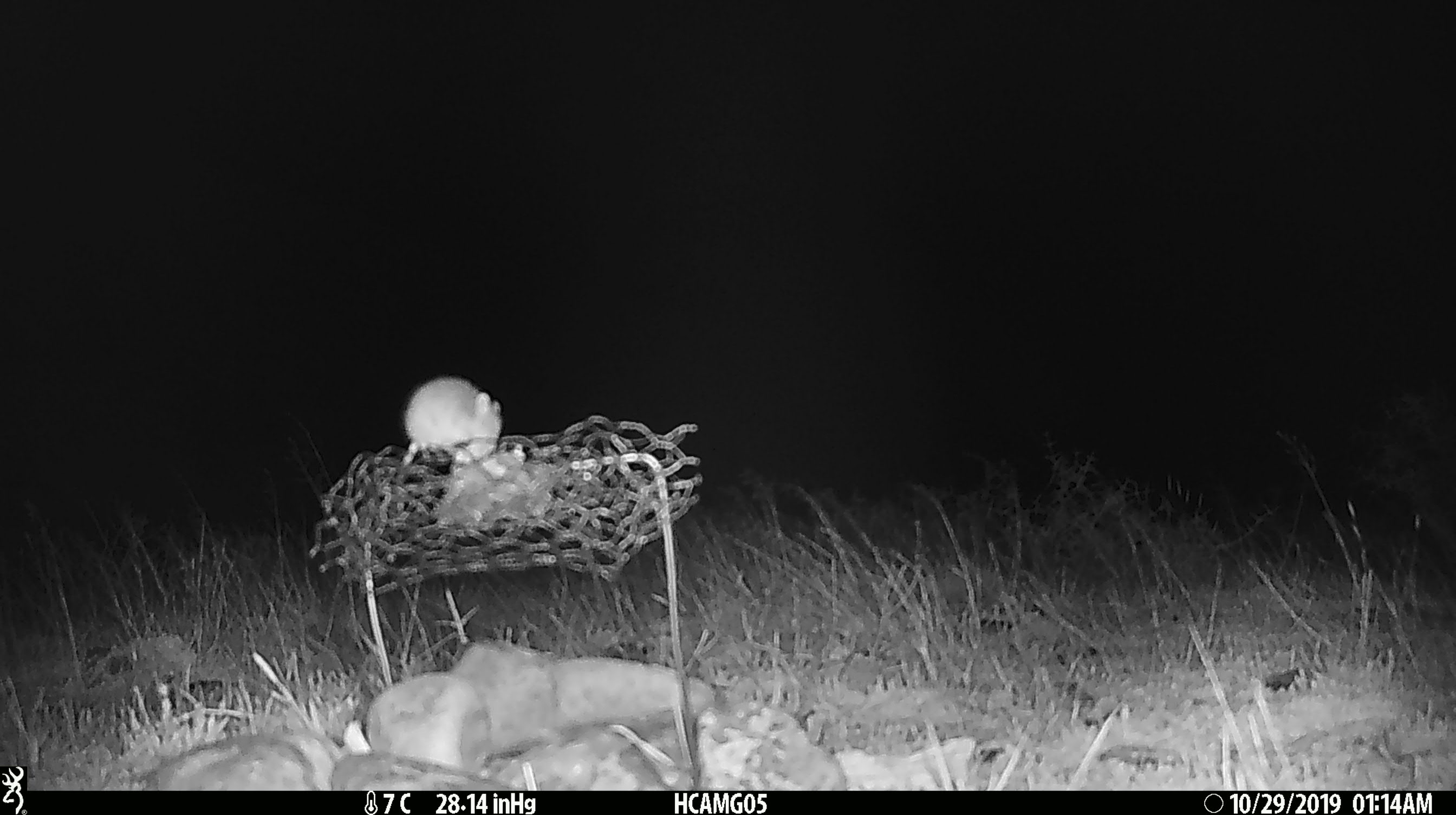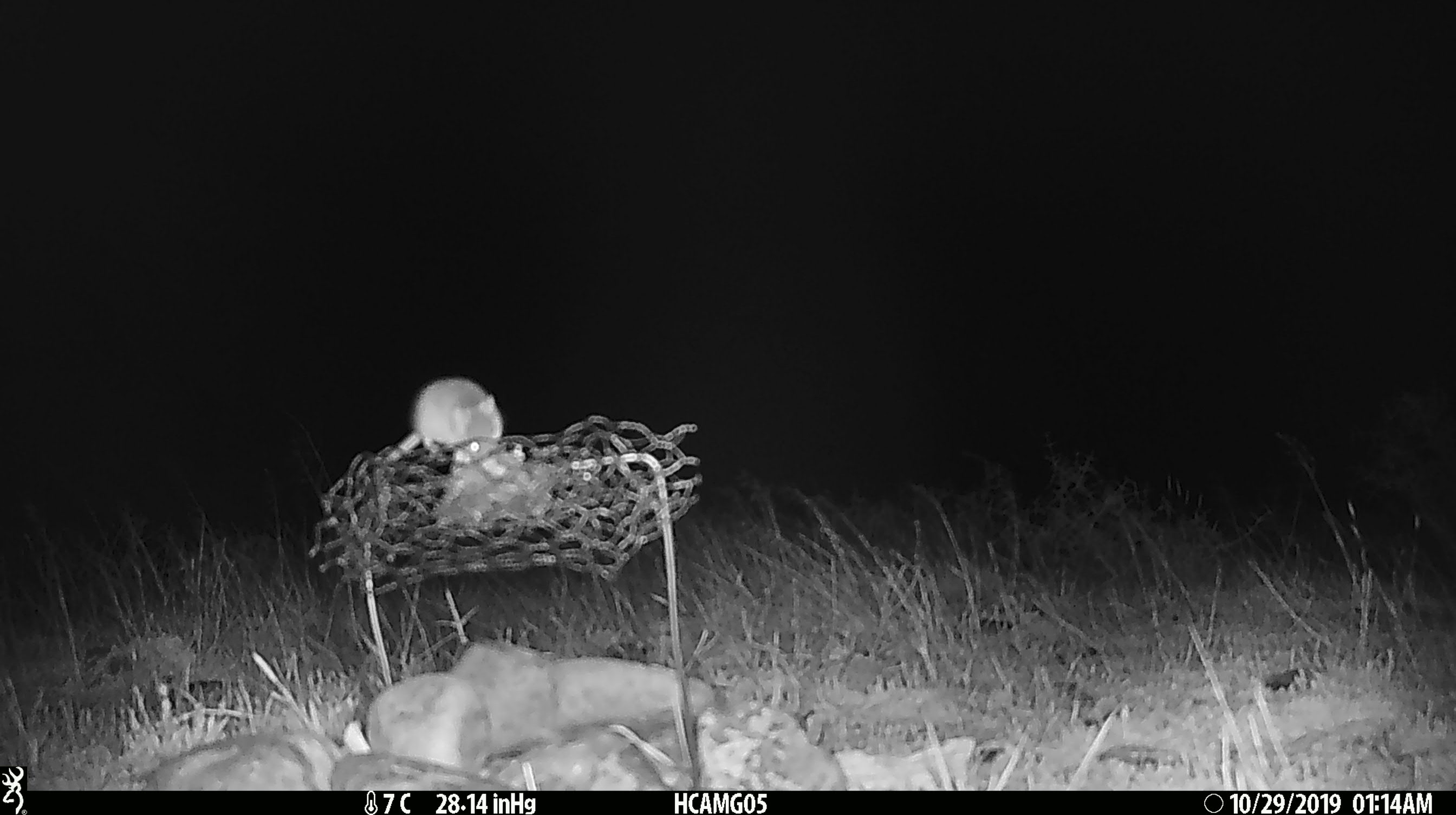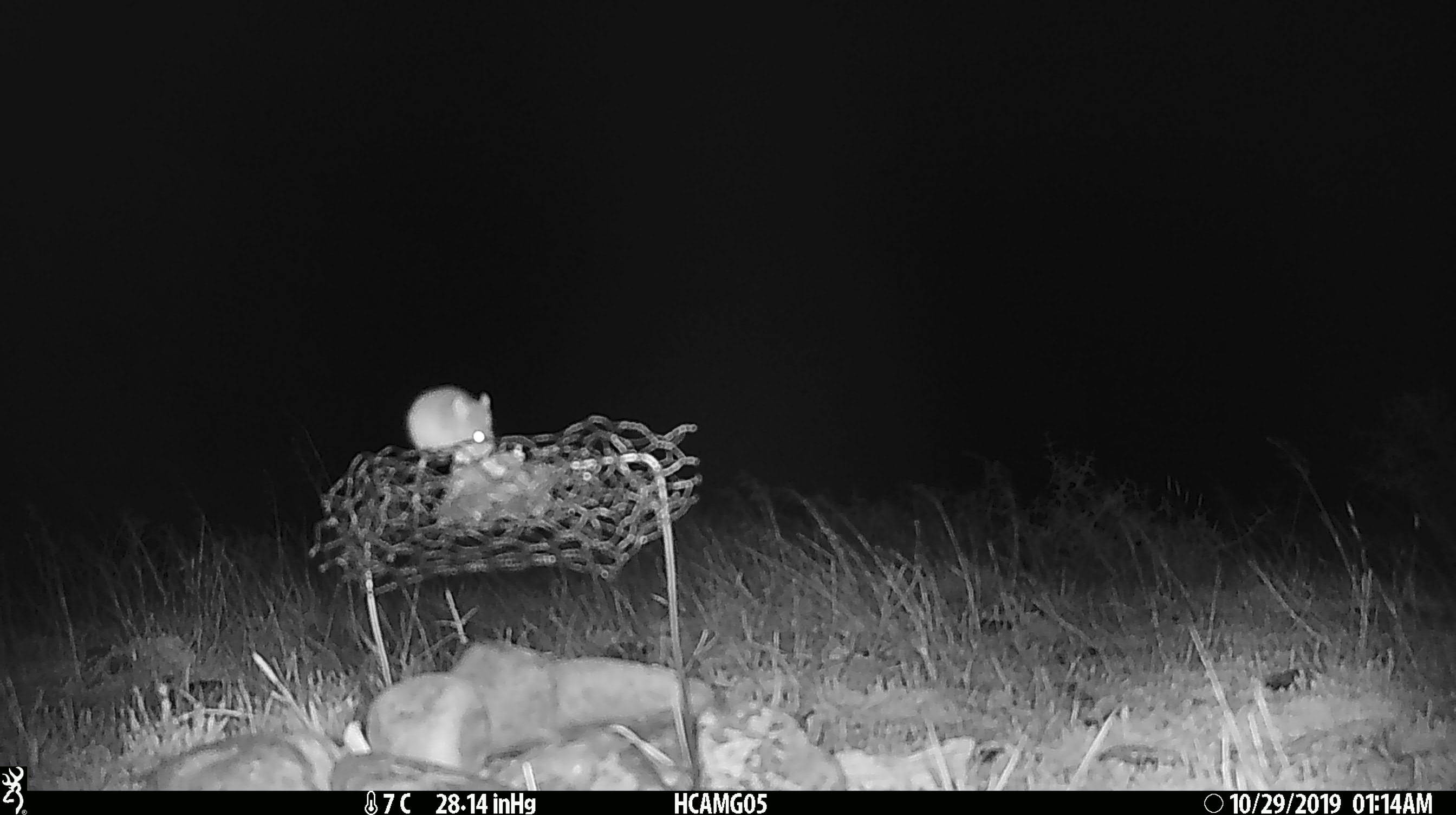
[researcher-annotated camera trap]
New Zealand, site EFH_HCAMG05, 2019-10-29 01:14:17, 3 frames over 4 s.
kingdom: Animalia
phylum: Chordata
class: Mammalia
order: Rodentia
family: Muridae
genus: Mus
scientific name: Mus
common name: mouse